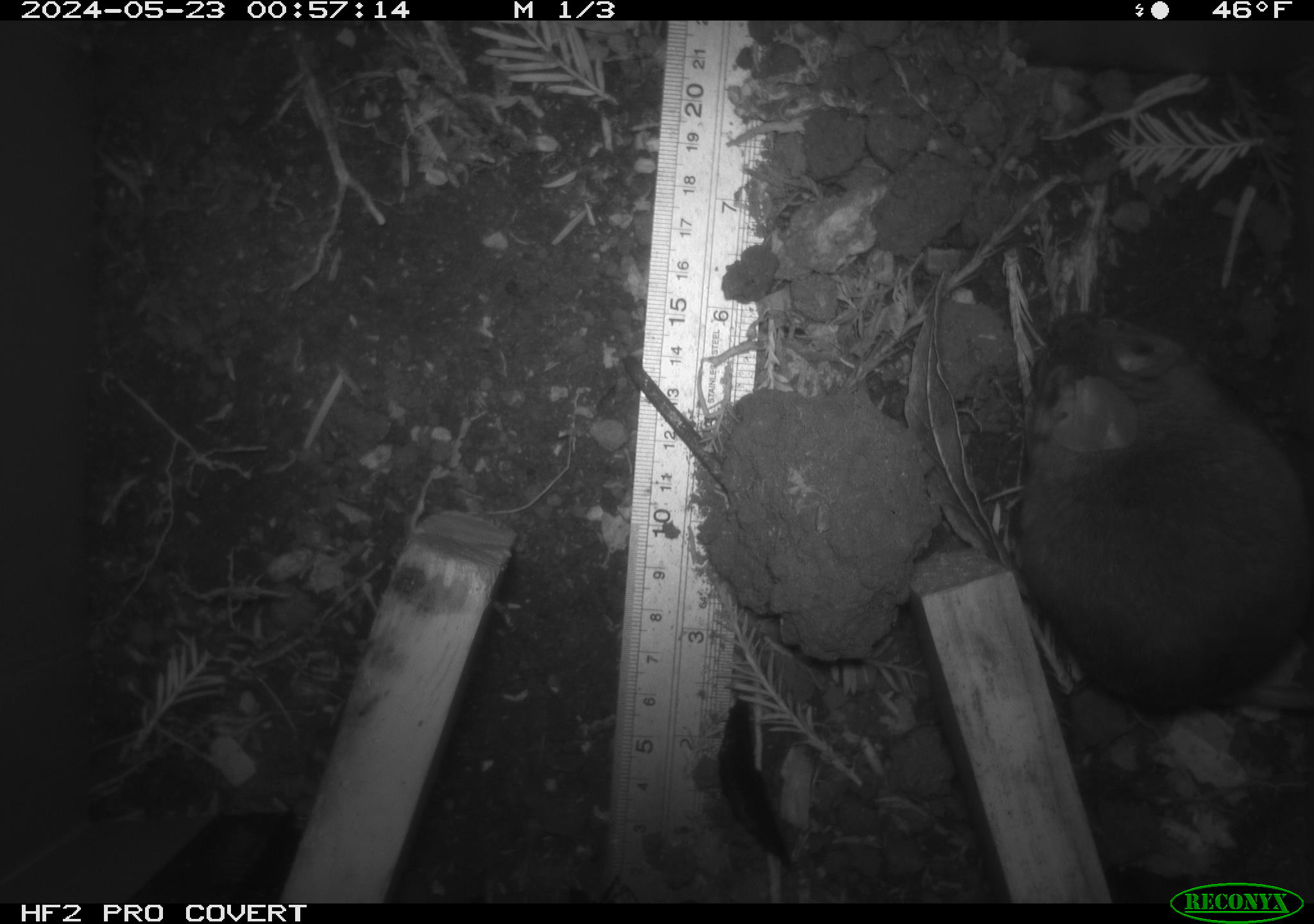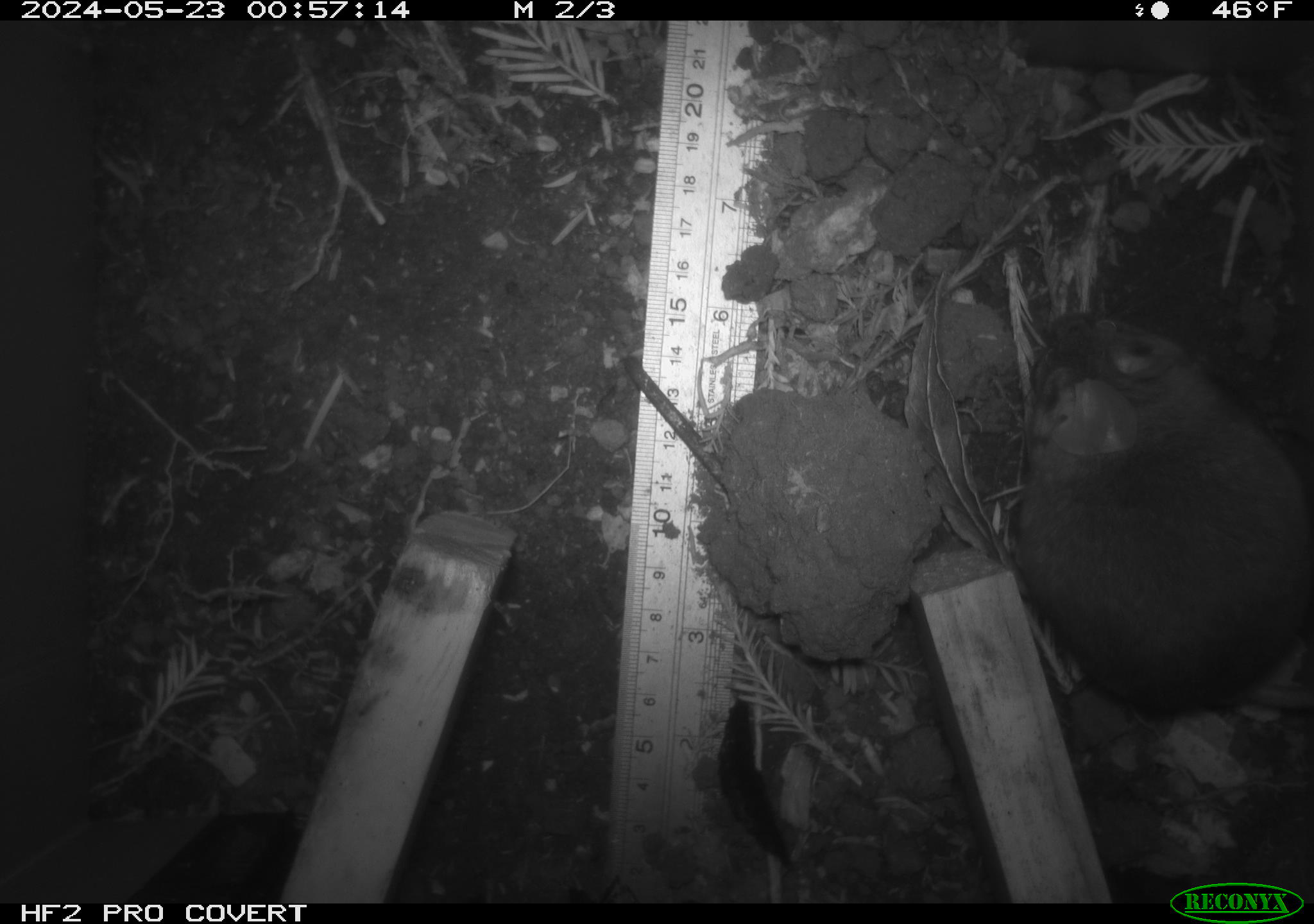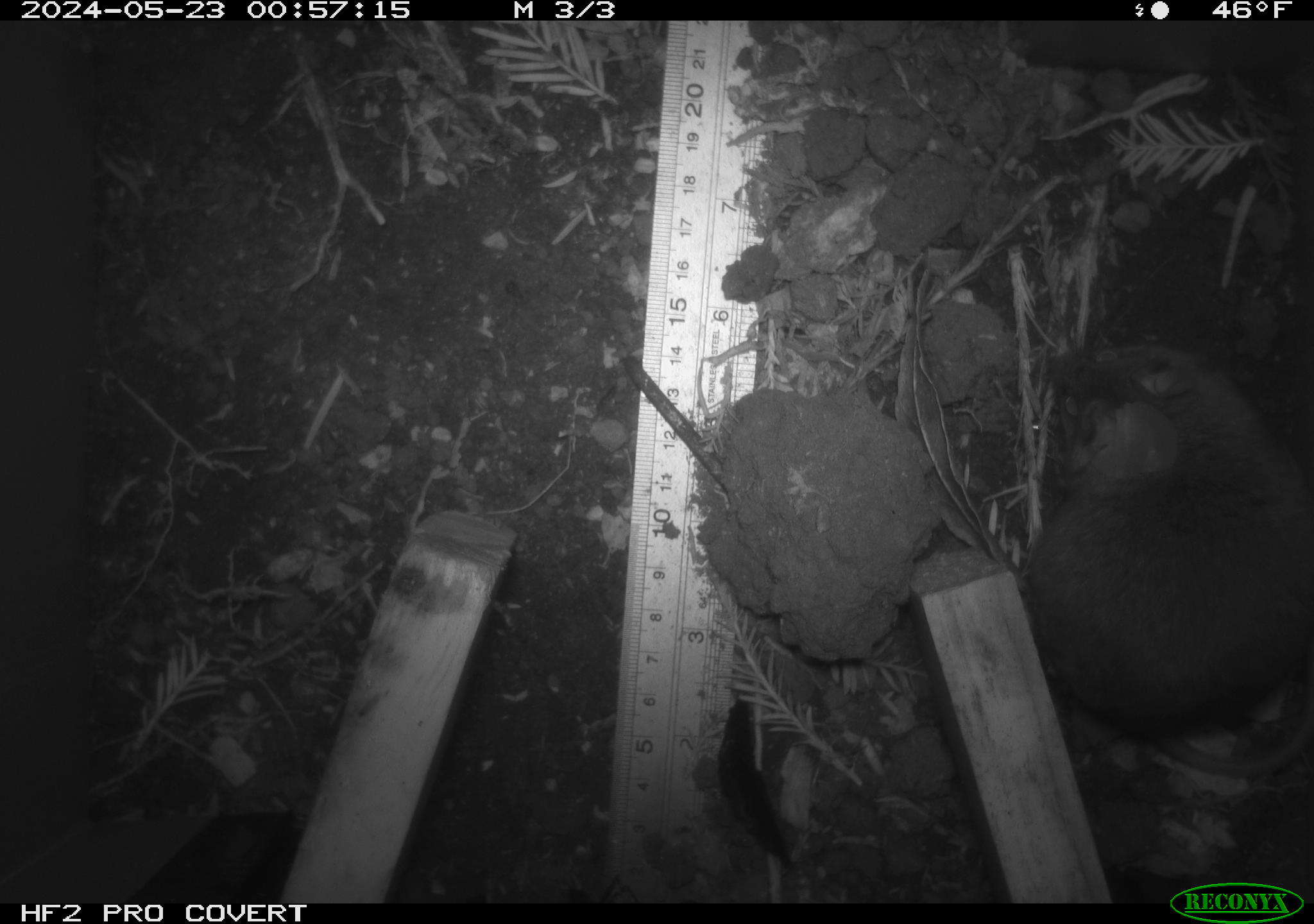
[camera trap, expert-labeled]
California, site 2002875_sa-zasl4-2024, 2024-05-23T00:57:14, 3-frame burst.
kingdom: Animalia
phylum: Chordata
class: Mammalia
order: Rodentia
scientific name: Rodentia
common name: rodent